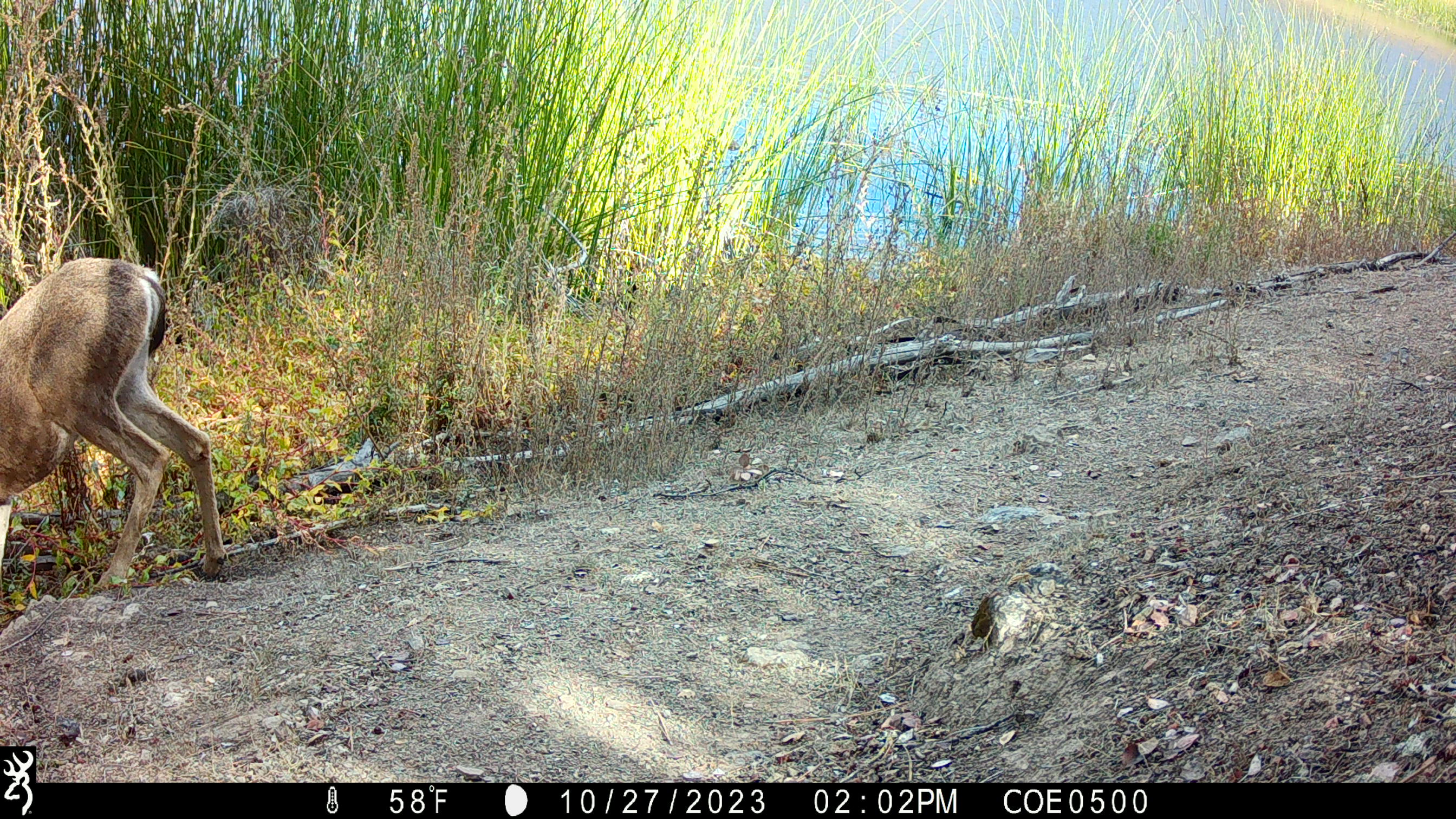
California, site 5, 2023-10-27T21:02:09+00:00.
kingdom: Animalia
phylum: Chordata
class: Mammalia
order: Artiodactyla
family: Cervidae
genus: Odocoileus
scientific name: Odocoileus hemionus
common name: mule deer